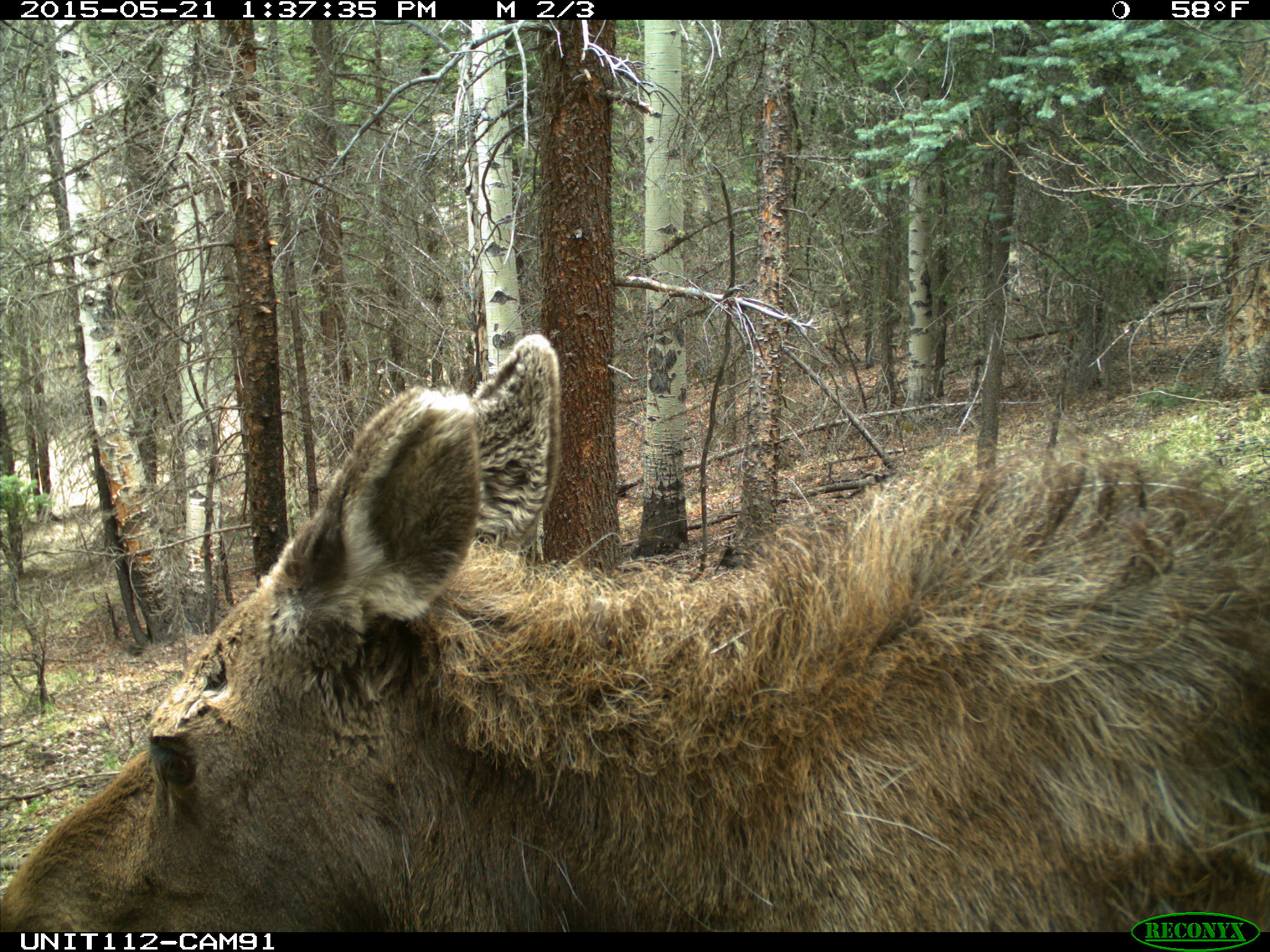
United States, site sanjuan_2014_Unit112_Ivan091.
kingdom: Animalia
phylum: Chordata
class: Mammalia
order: Artiodactyla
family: Cervidae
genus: Alces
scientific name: Alces alces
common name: moose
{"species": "Alces alces (moose)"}